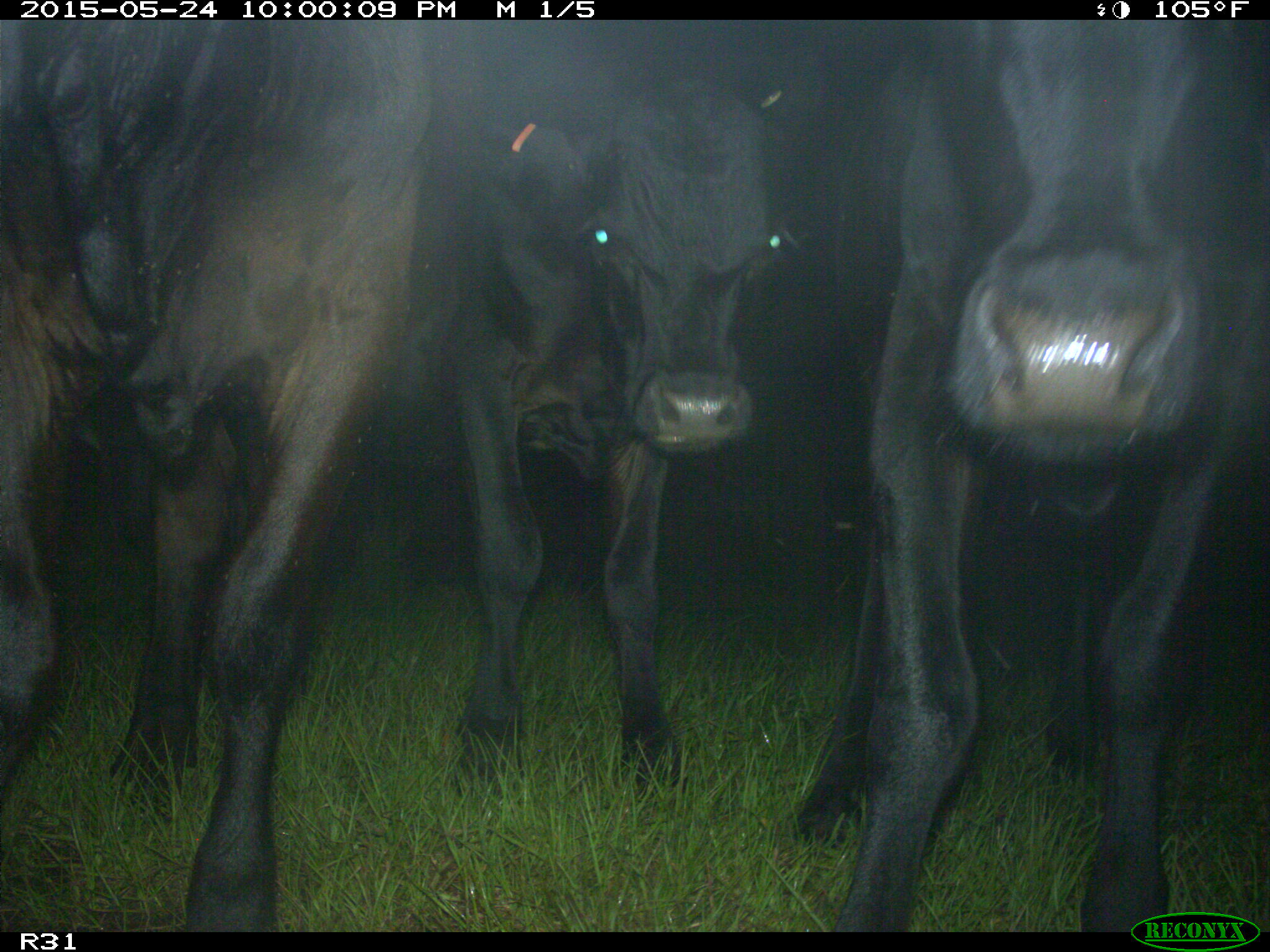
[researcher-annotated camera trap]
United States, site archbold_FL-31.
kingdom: Animalia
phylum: Chordata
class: Mammalia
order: Artiodactyla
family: Bovidae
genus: Bos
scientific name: Bos taurus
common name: domestic cow